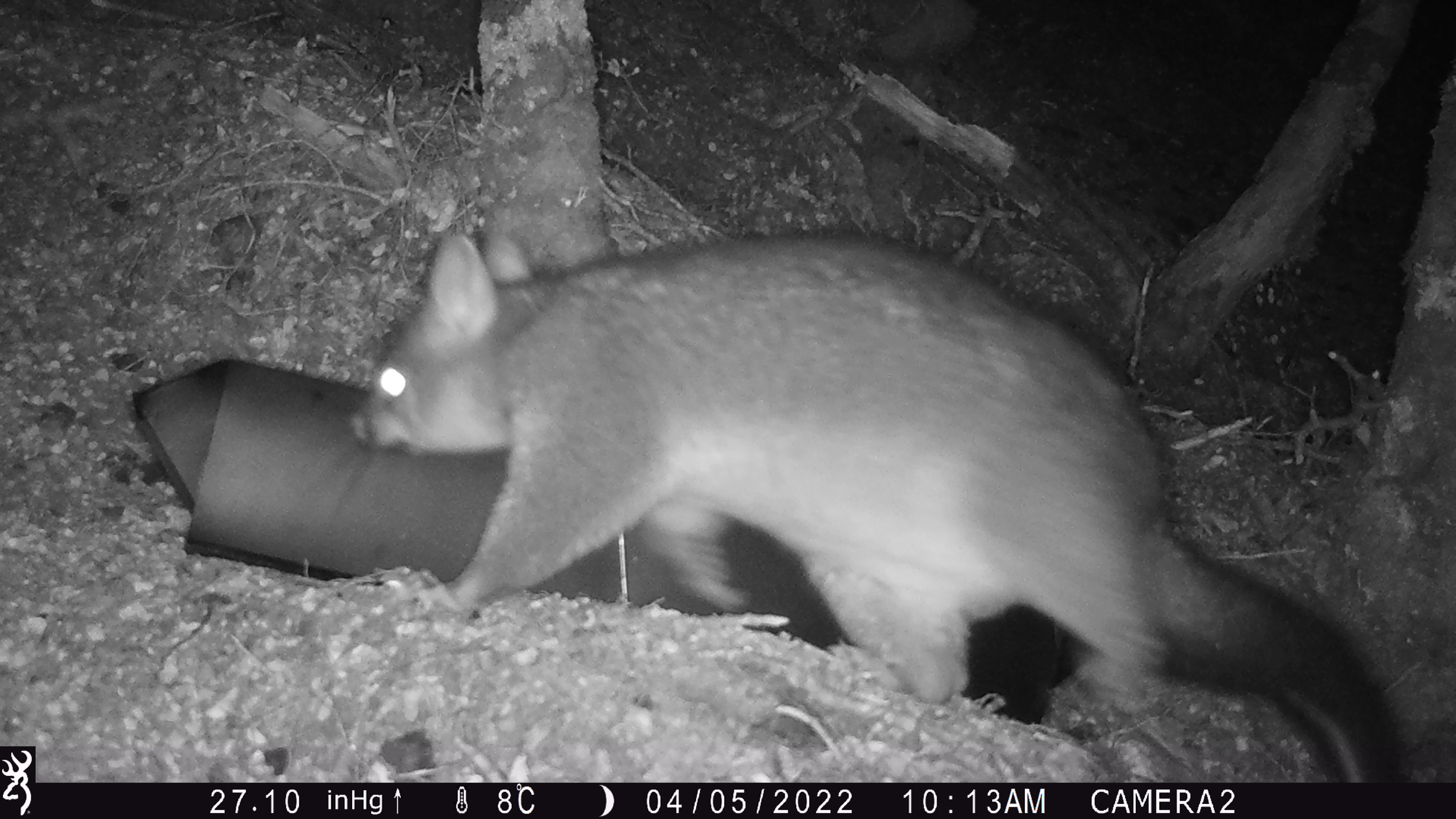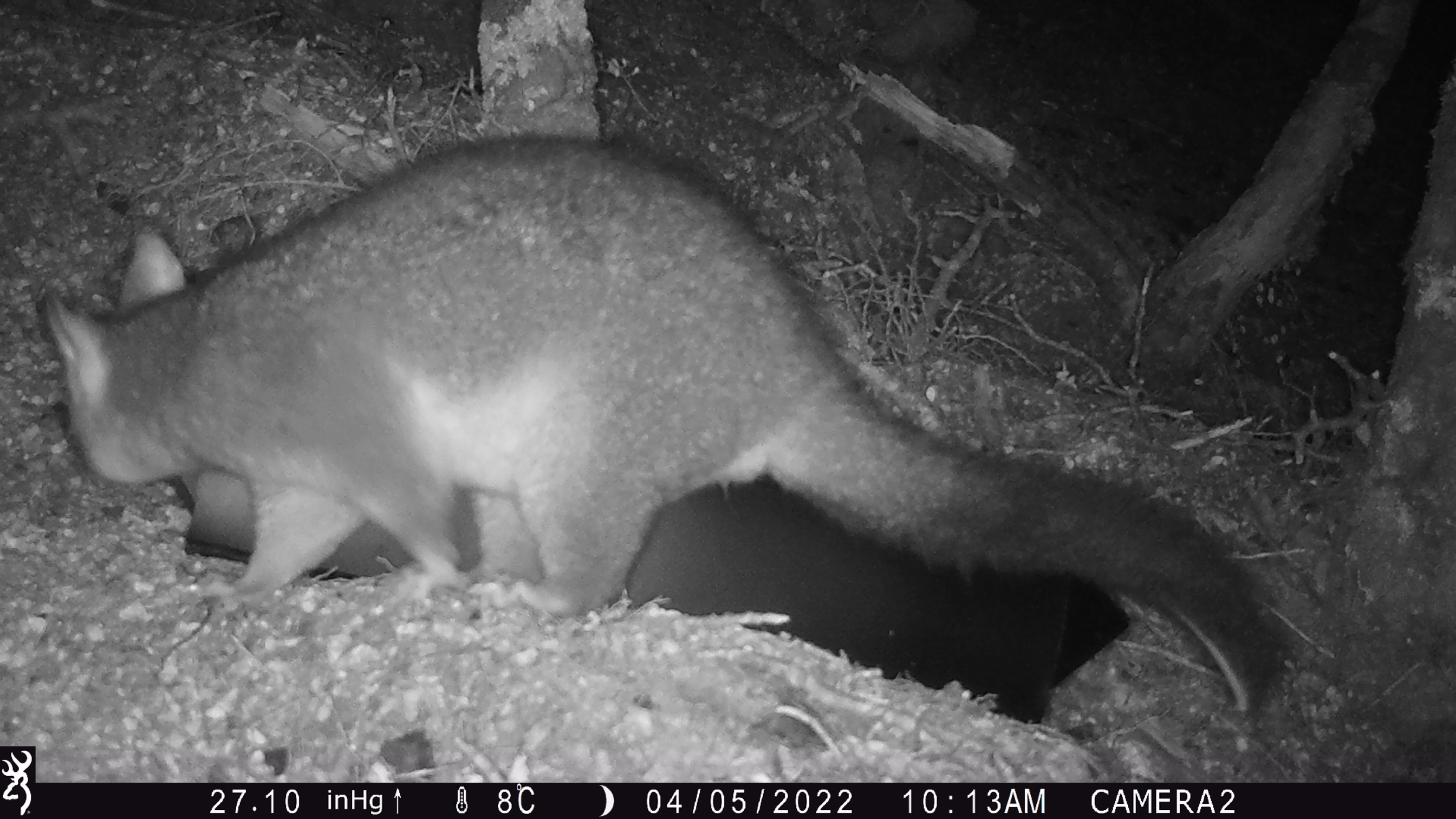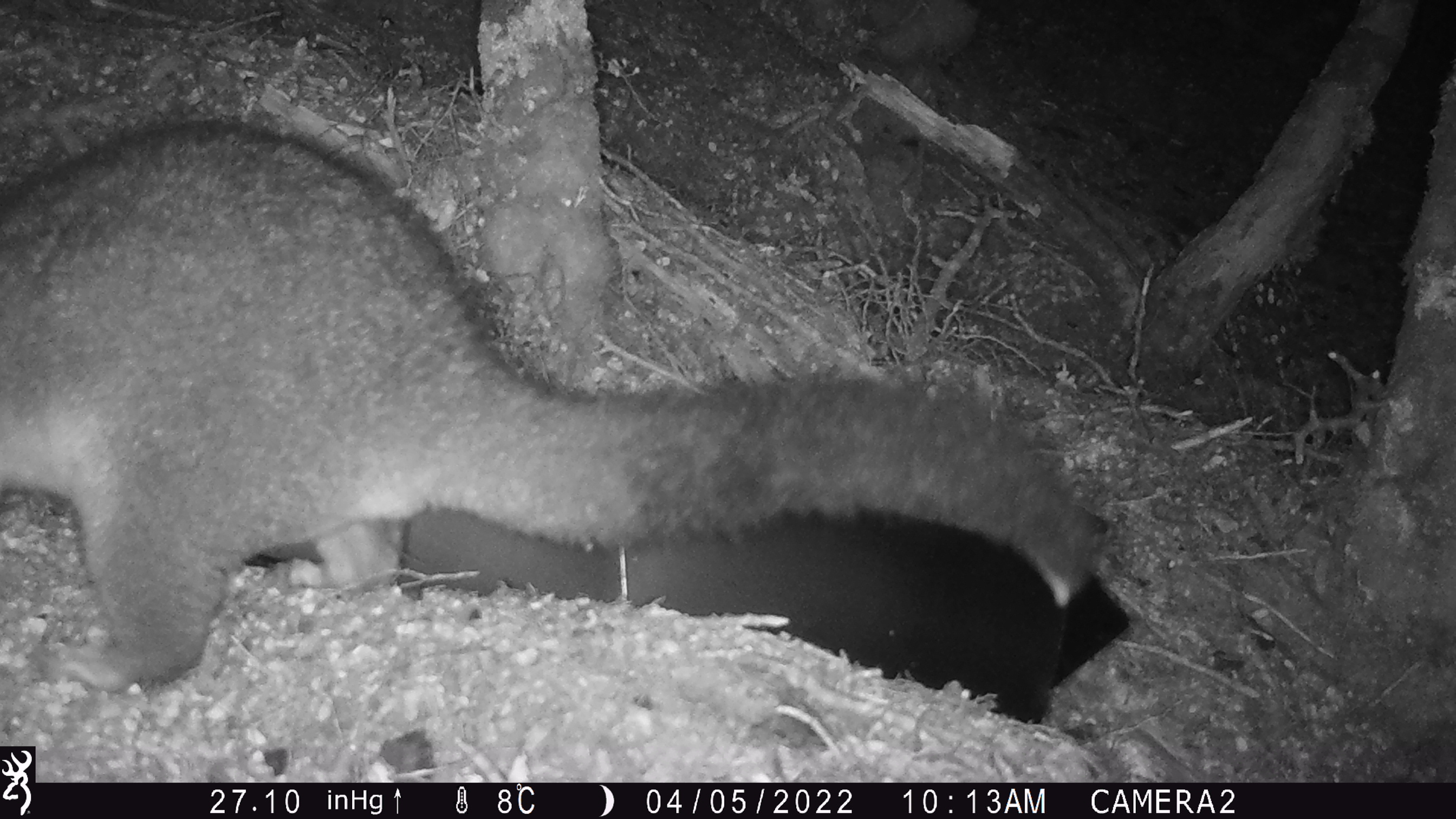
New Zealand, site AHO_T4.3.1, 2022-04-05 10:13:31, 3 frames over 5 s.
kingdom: Animalia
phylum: Chordata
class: Mammalia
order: Diprotodontia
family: Phalangeridae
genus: Trichosurus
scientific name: Trichosurus vulpecula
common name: common brushtail possum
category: possum